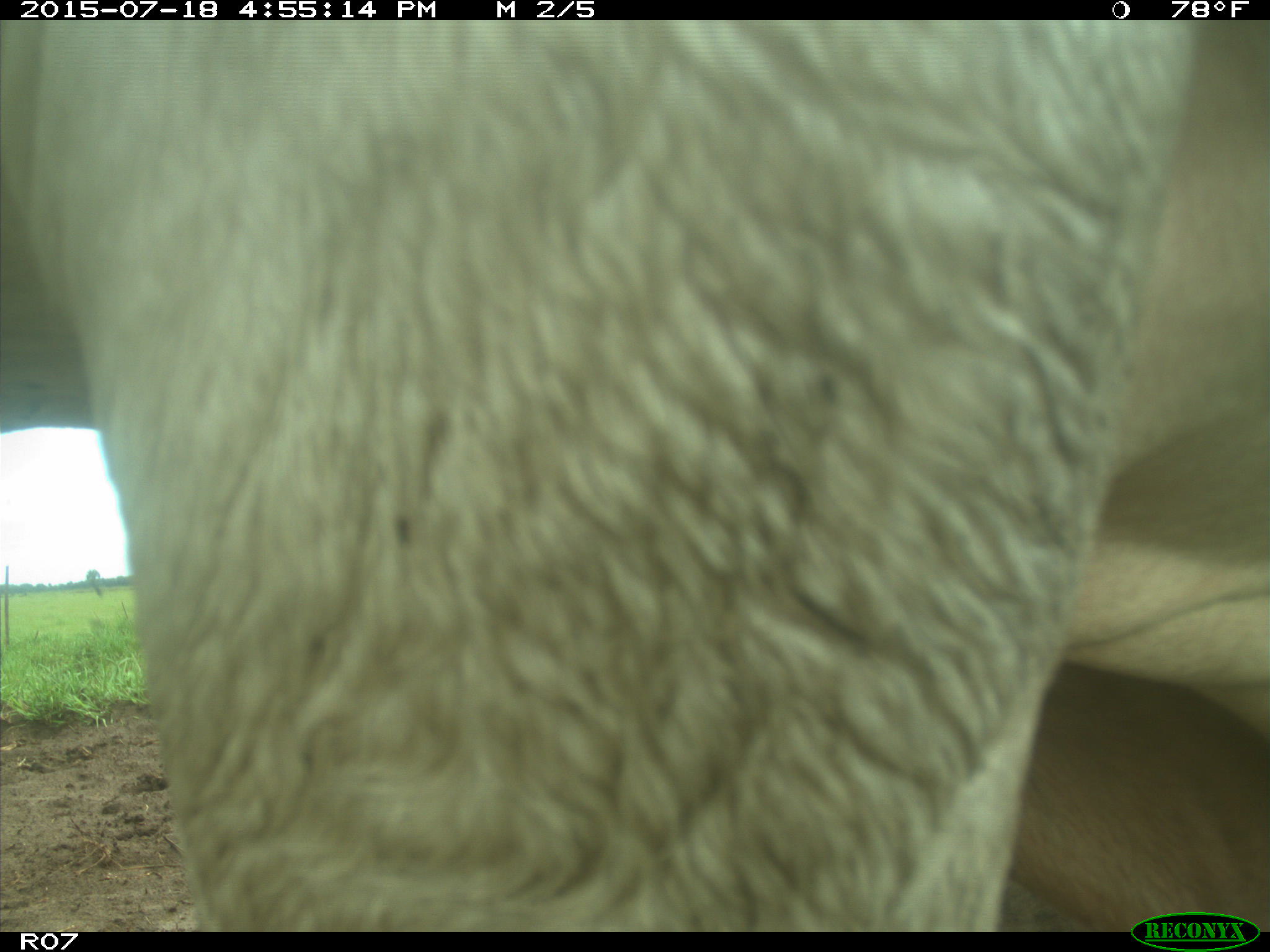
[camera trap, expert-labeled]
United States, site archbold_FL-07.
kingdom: Animalia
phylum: Chordata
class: Mammalia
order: Artiodactyla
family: Bovidae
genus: Bos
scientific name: Bos taurus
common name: domestic cow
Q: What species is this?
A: Bos taurus (domestic cow).